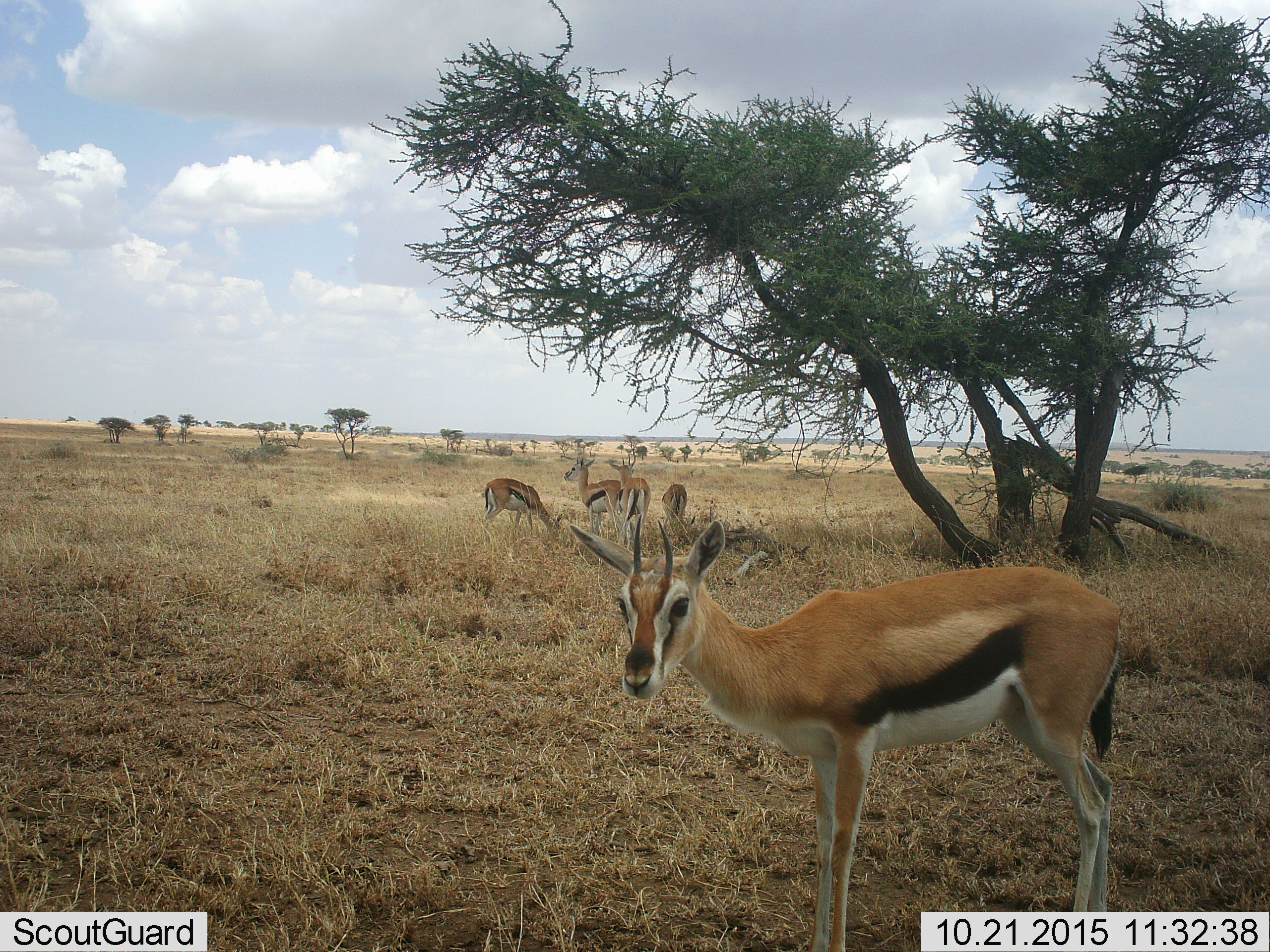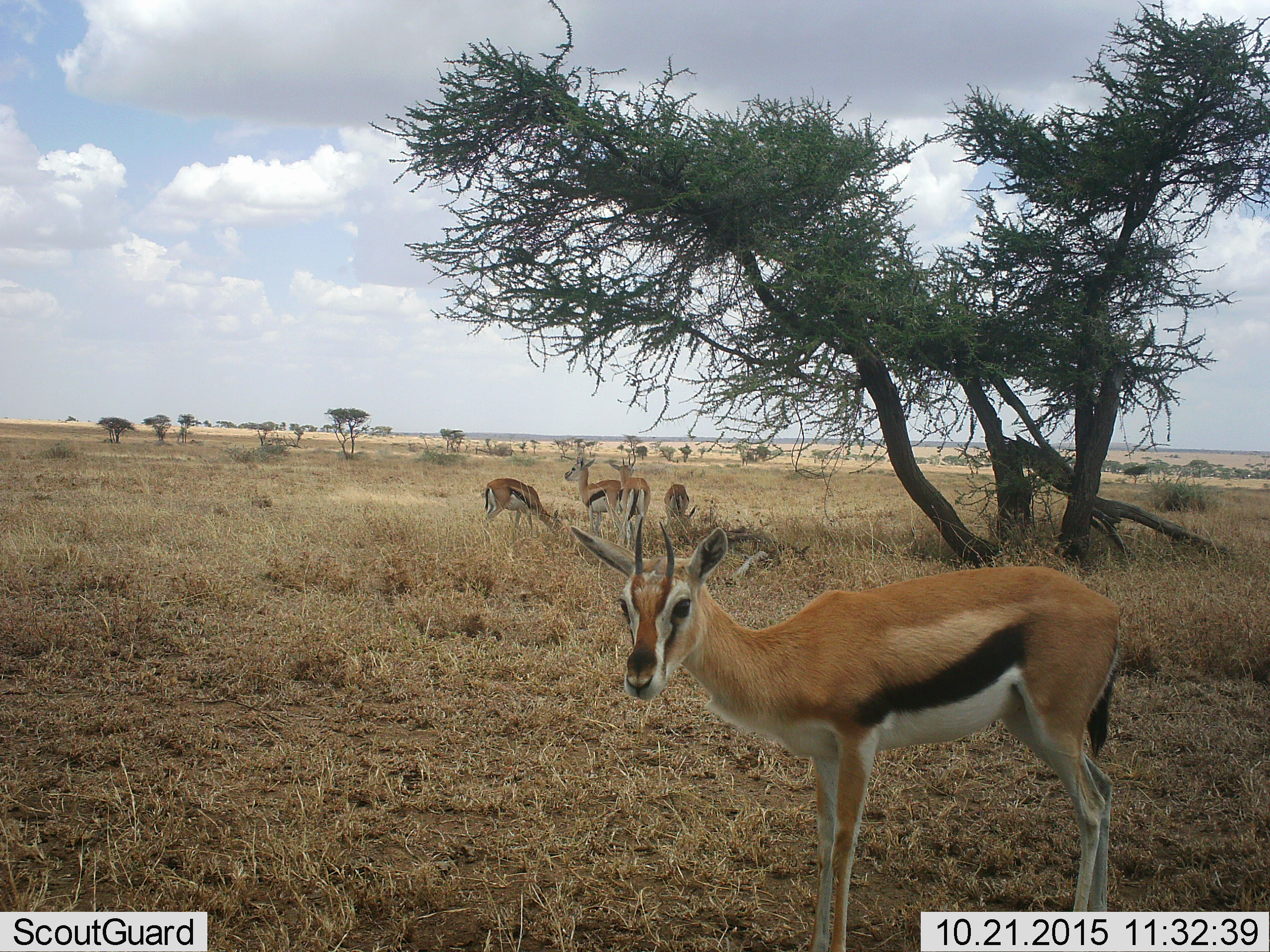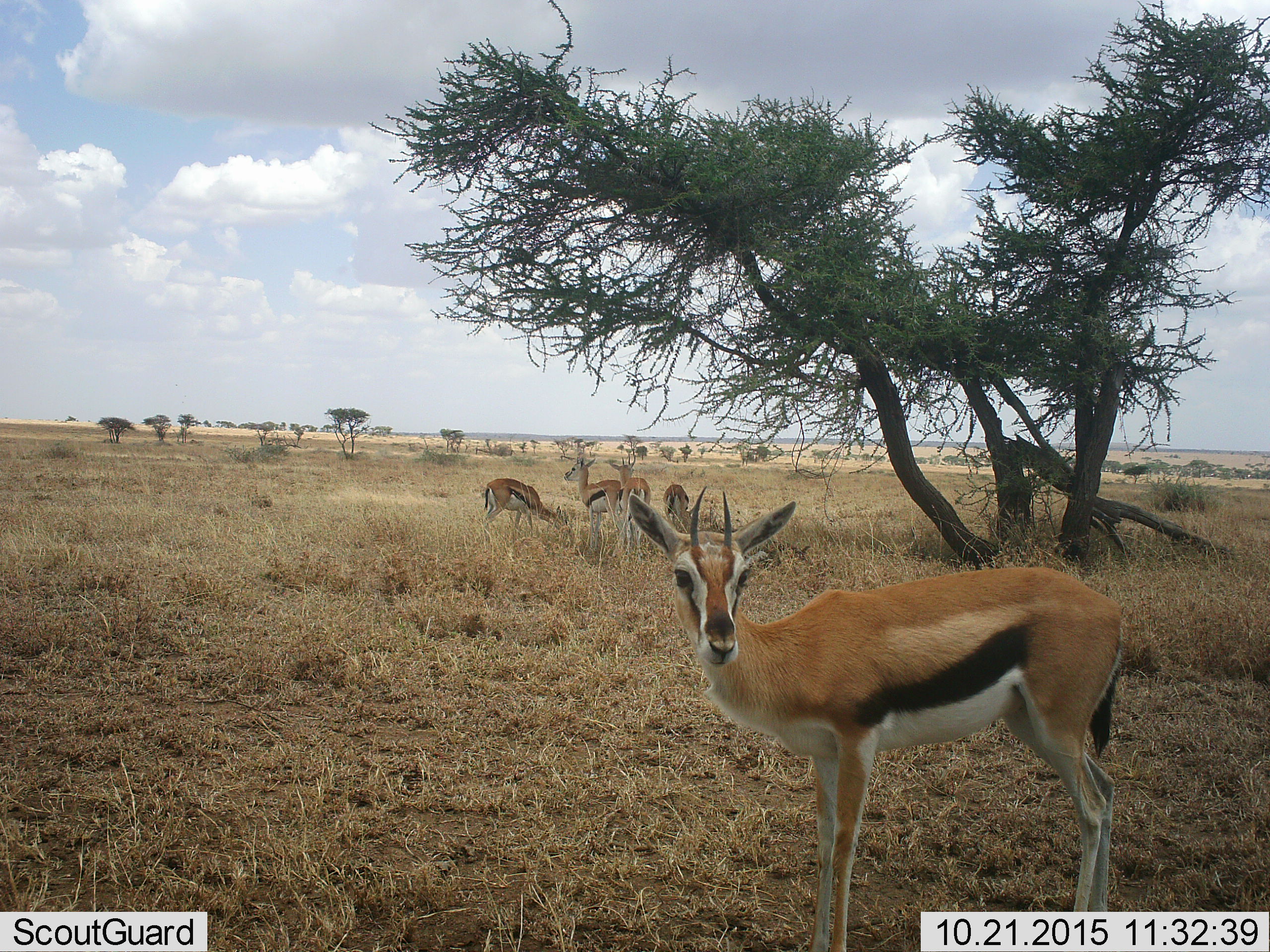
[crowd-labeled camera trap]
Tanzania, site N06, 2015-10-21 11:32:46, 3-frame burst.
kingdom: Animalia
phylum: Chordata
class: Mammalia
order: Artiodactyla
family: Bovidae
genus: Eudorcas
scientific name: Eudorcas thomsonii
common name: thomson's gazelle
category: gazellethomsons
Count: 5.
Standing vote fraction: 75%.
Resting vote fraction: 0%.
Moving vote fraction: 12%.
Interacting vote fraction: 12%.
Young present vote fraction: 0%.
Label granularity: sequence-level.